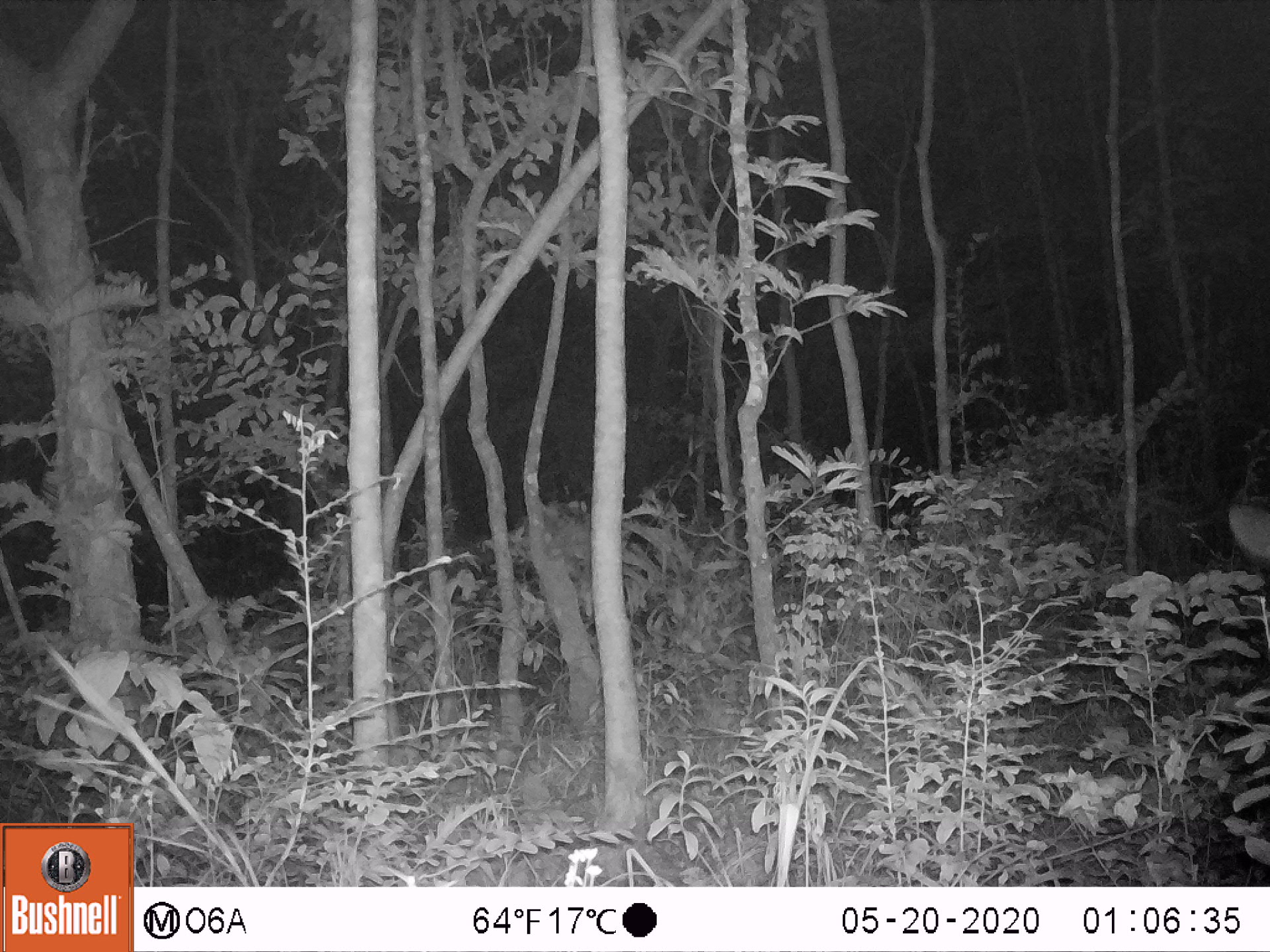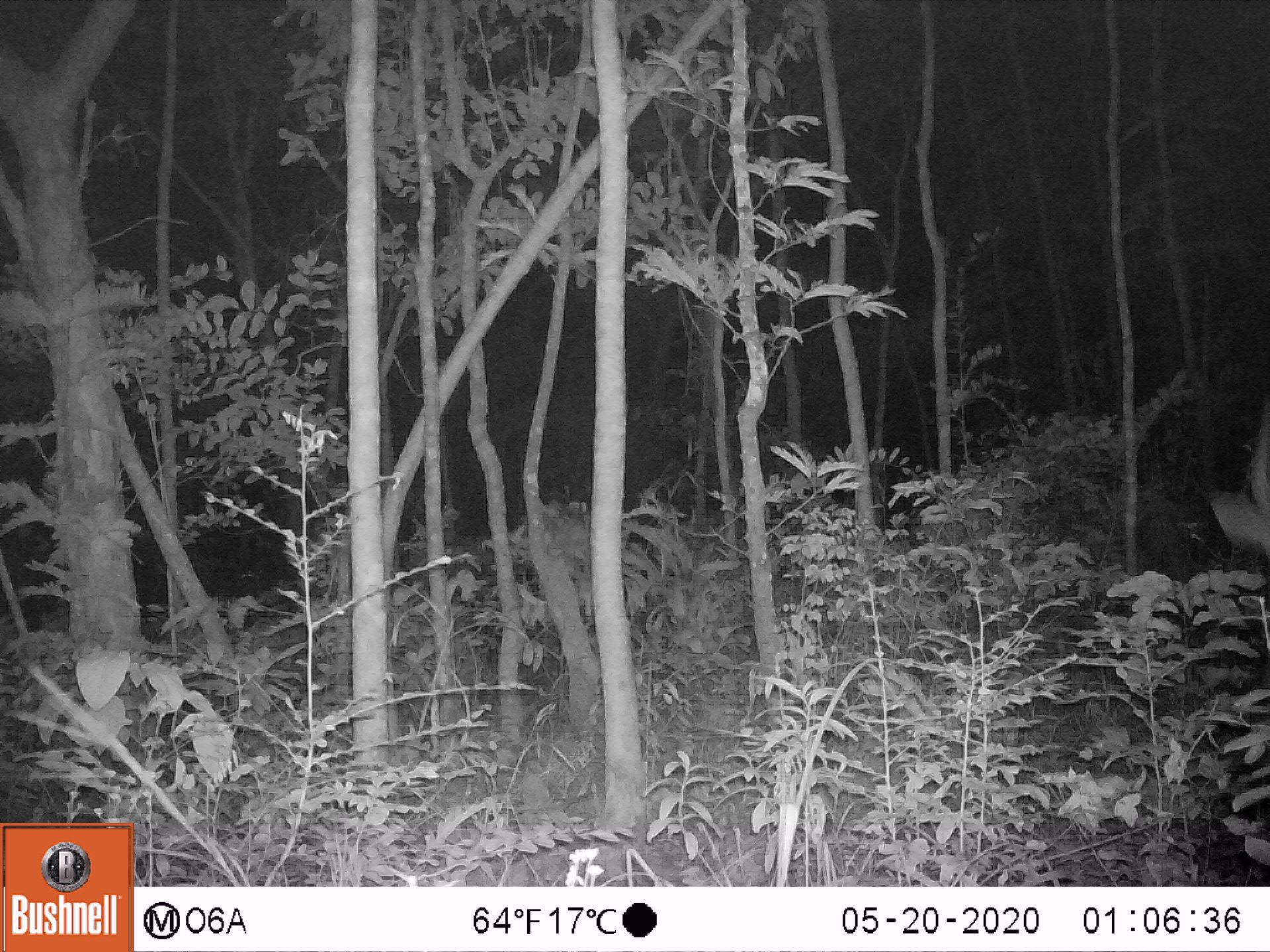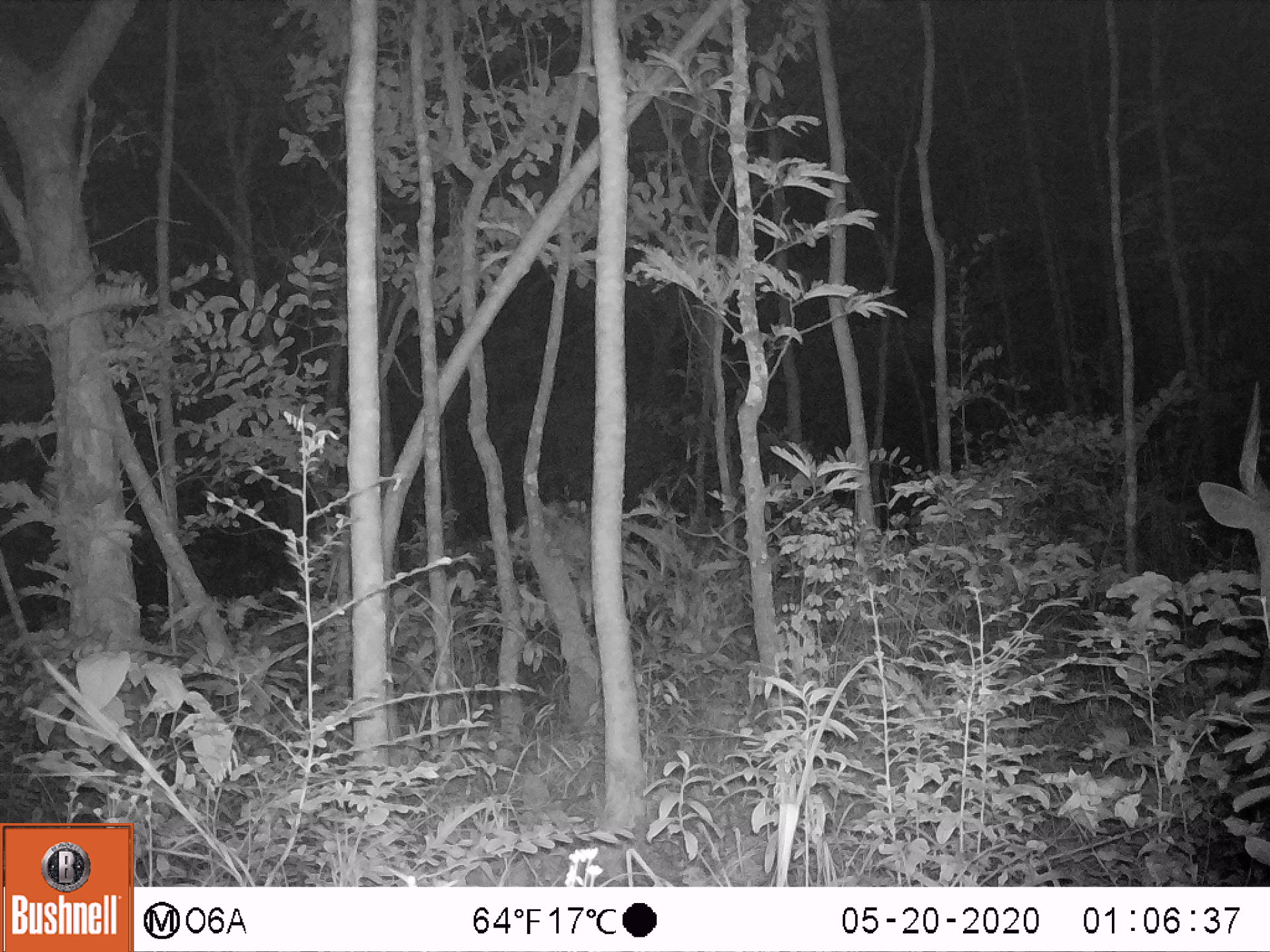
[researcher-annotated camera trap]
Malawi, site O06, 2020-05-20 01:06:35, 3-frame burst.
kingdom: Animalia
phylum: Chordata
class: Mammalia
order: Artiodactyla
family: Bovidae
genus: Tragelaphus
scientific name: Tragelaphus sylvaticus sylvaticus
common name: cape bushbuck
Cape bushbuck (Tragelaphus sylvaticus sylvaticus), count 1.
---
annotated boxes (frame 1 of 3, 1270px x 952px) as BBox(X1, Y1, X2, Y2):
cape bushbuck: BBox(1225, 470, 1265, 567)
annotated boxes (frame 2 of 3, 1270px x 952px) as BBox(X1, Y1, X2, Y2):
cape bushbuck: BBox(1202, 380, 1269, 579)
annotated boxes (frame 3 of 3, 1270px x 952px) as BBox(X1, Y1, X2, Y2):
cape bushbuck: BBox(1193, 370, 1267, 677)